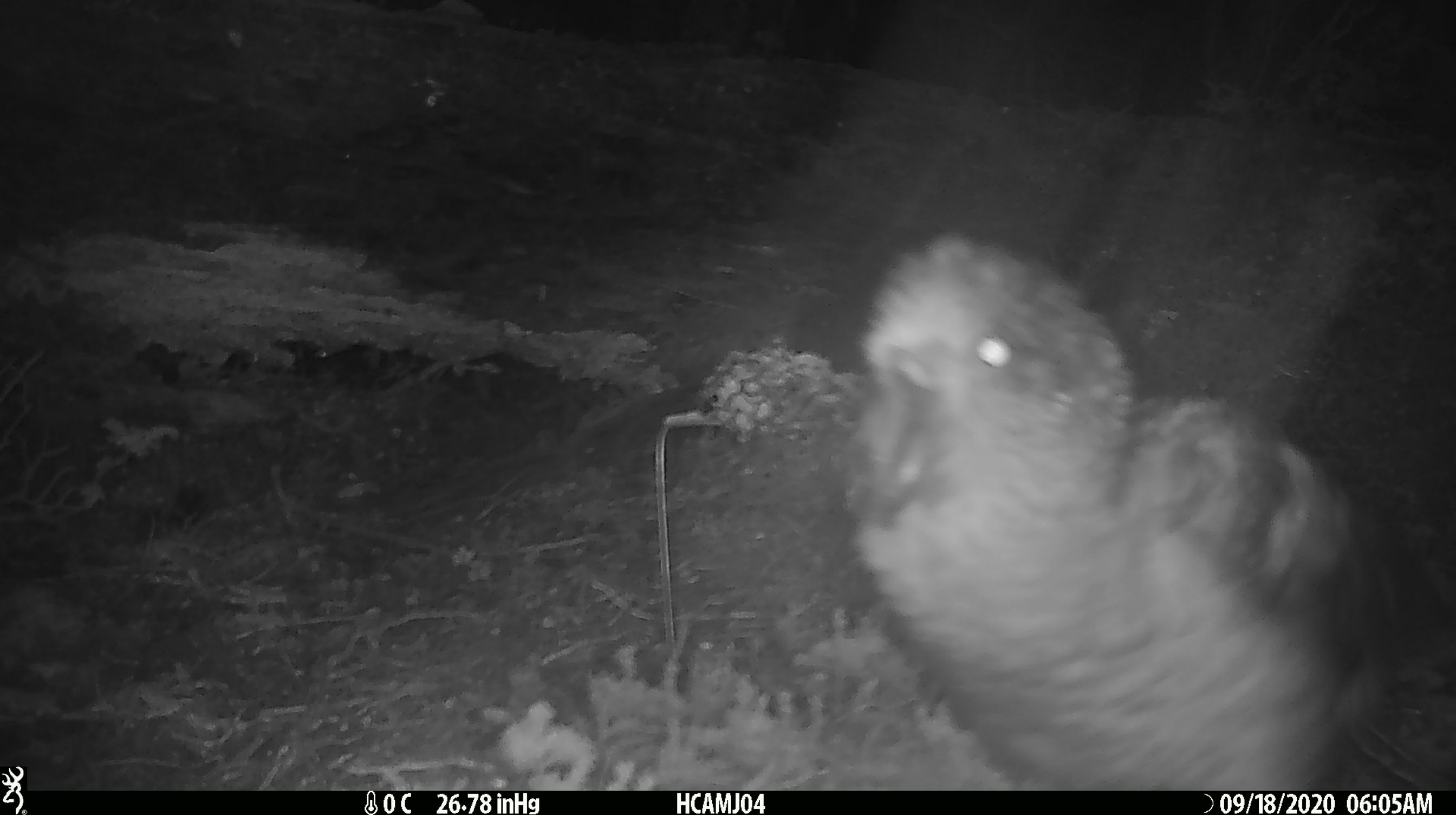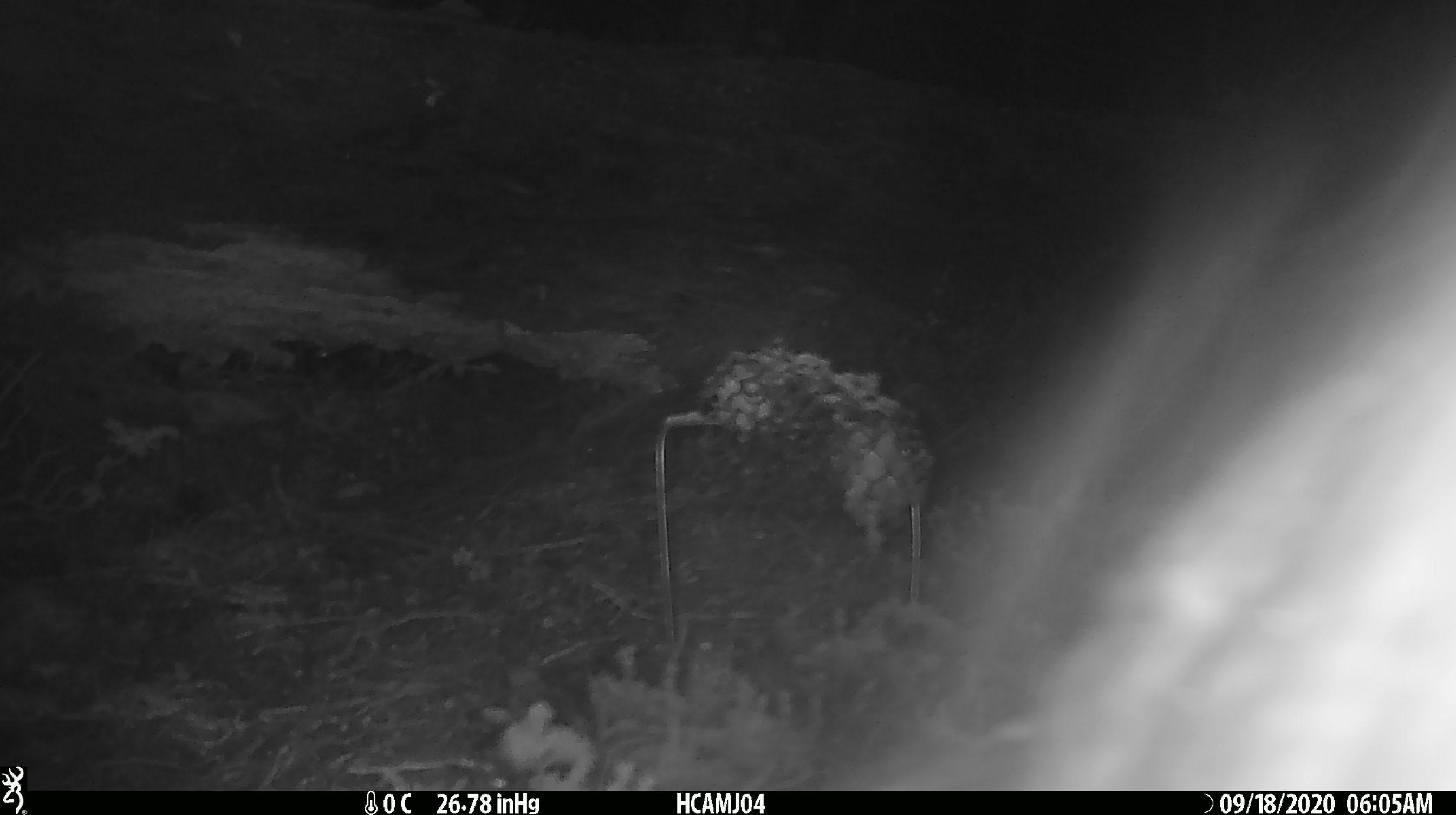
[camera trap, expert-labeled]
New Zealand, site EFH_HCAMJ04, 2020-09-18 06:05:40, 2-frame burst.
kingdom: Animalia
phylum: Chordata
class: Aves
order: Psittaciformes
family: Strigopidae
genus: Nestor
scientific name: Nestor notabilis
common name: kea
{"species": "kea (Nestor notabilis)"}